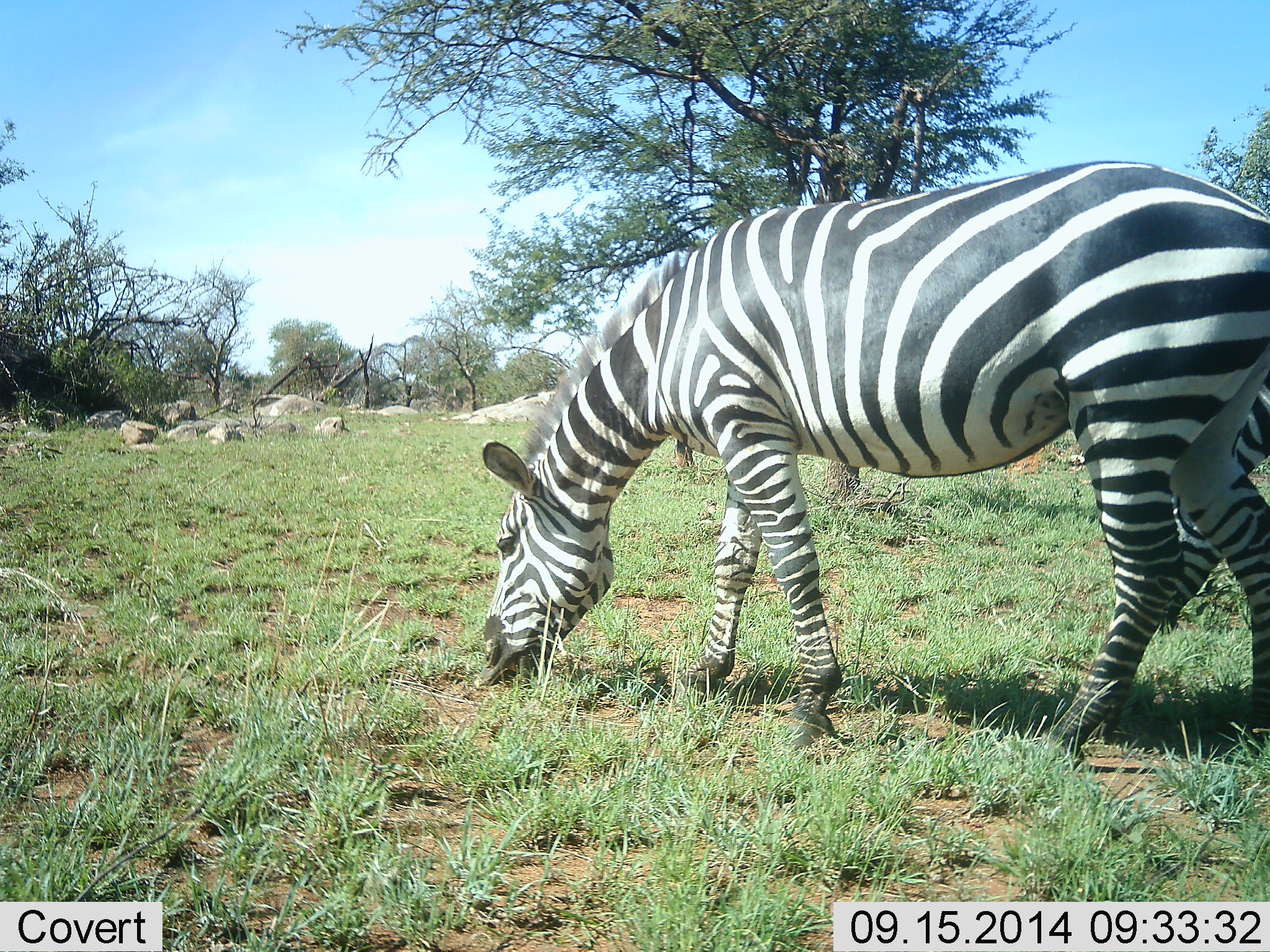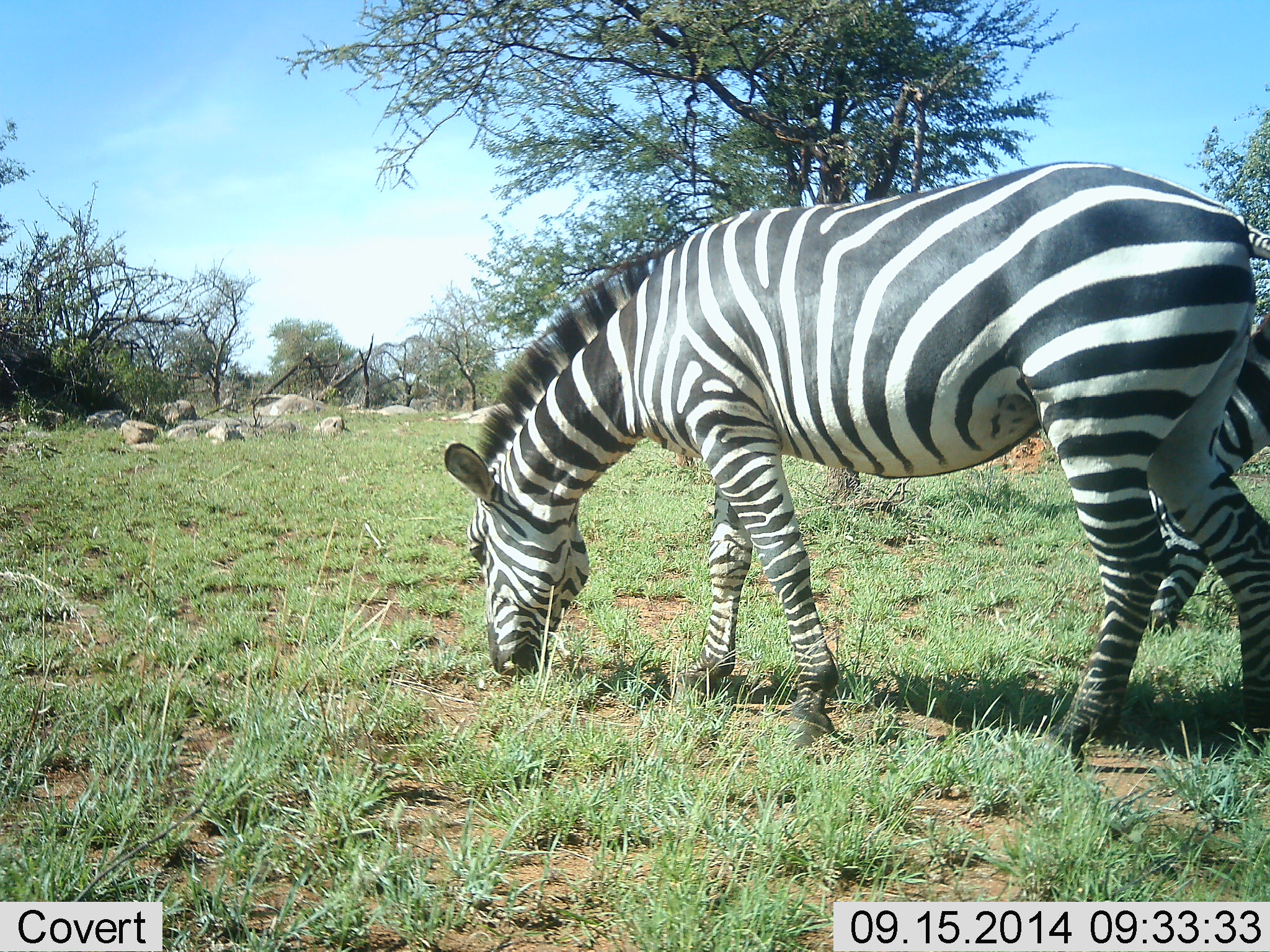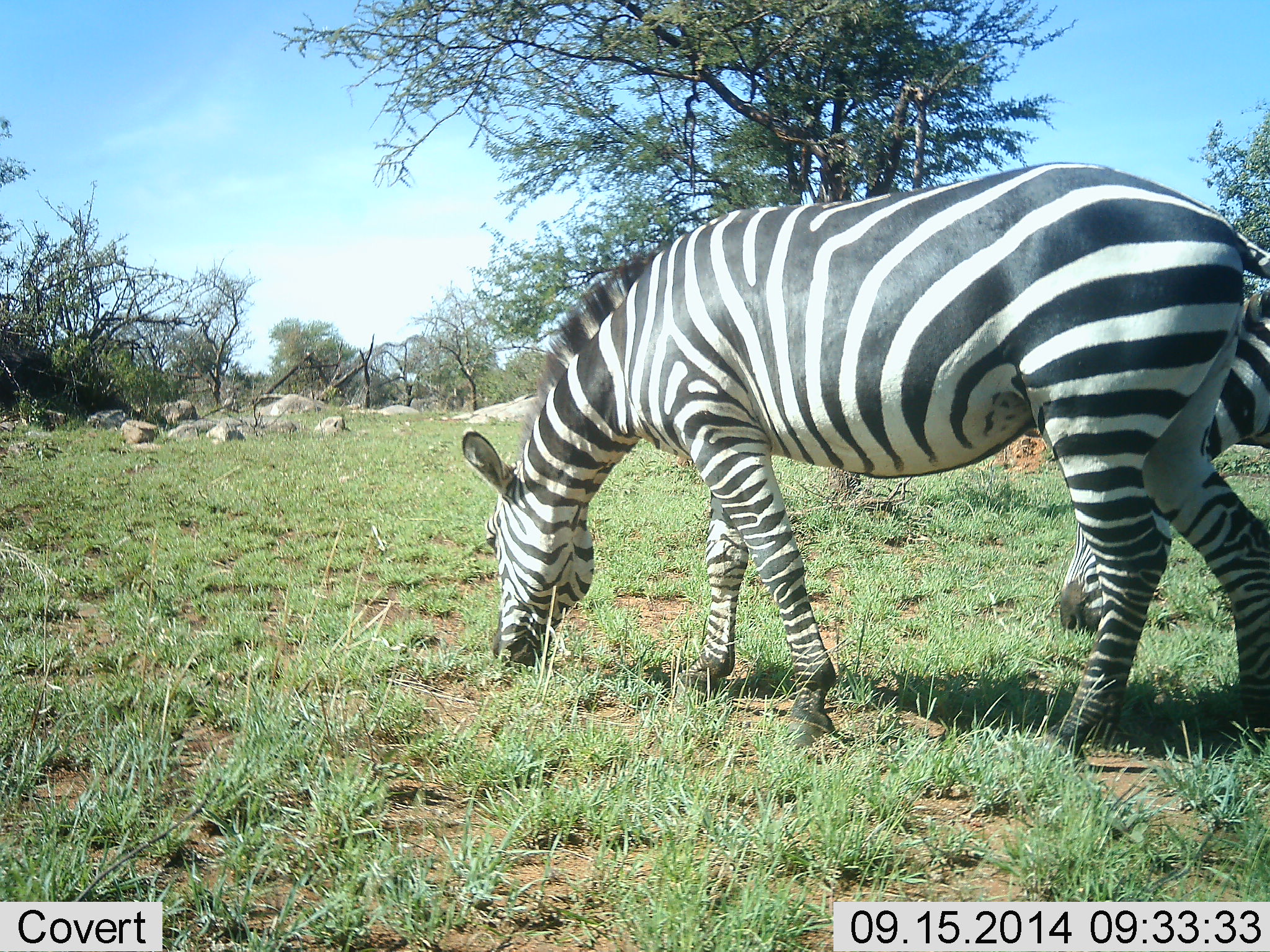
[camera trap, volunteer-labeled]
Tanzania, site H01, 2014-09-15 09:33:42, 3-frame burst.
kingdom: Animalia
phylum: Chordata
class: Mammalia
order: Perissodactyla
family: Equidae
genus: Equus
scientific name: Equus quagga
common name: plains zebra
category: zebra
Zebra (plains zebra) (Equus quagga), count 2. Behavior (volunteer vote fractions): standing 20%, resting 0%, moving 10%, interacting 0%. Young present (vote fraction): 0%. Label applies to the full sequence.